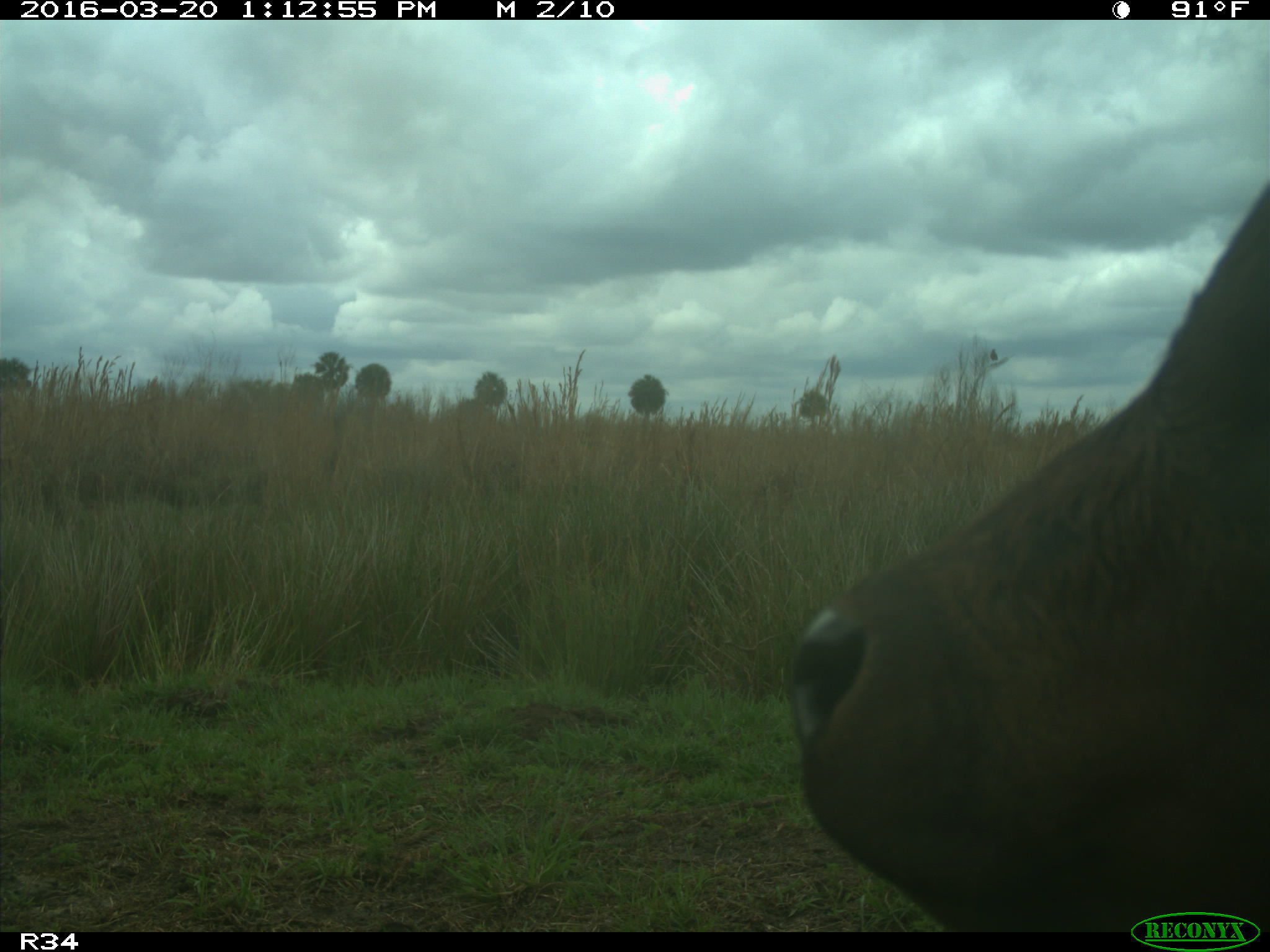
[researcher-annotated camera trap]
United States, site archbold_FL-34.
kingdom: Animalia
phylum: Chordata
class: Mammalia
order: Artiodactyla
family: Bovidae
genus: Bos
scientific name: Bos taurus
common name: domestic cow